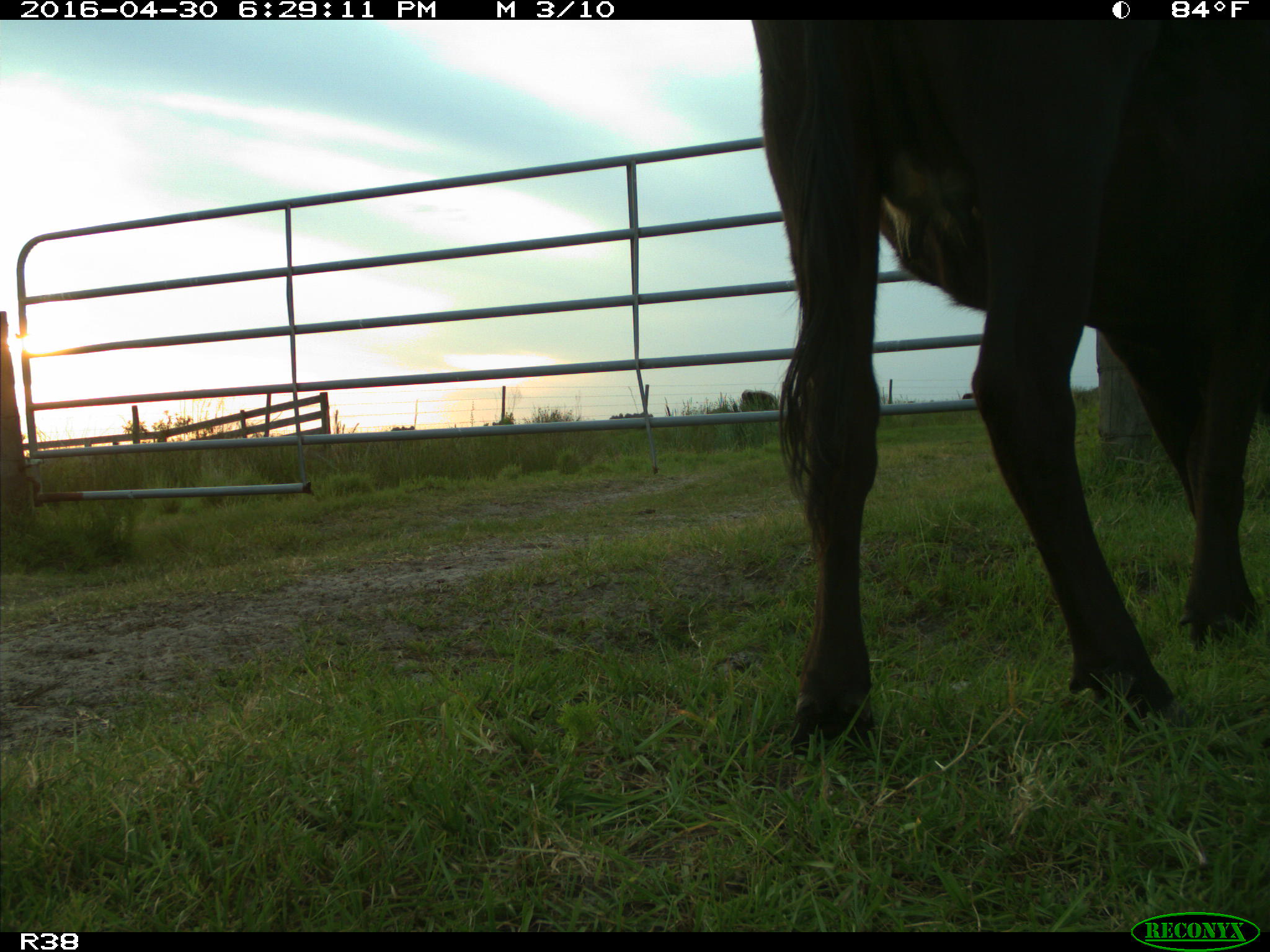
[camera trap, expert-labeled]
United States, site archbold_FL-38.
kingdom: Animalia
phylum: Chordata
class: Mammalia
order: Artiodactyla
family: Bovidae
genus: Bos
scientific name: Bos taurus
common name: domestic cow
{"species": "Bos taurus (domestic cow)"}